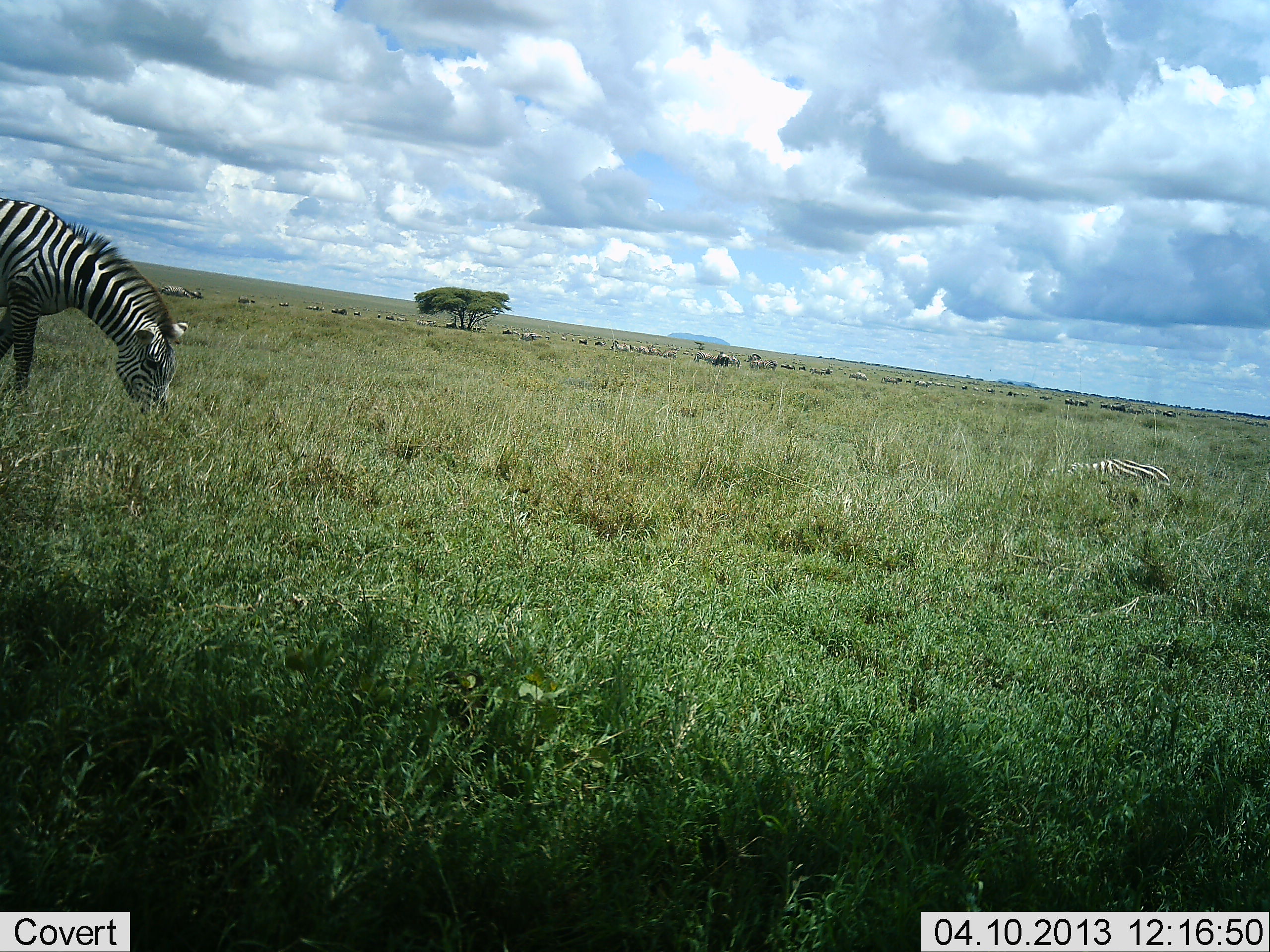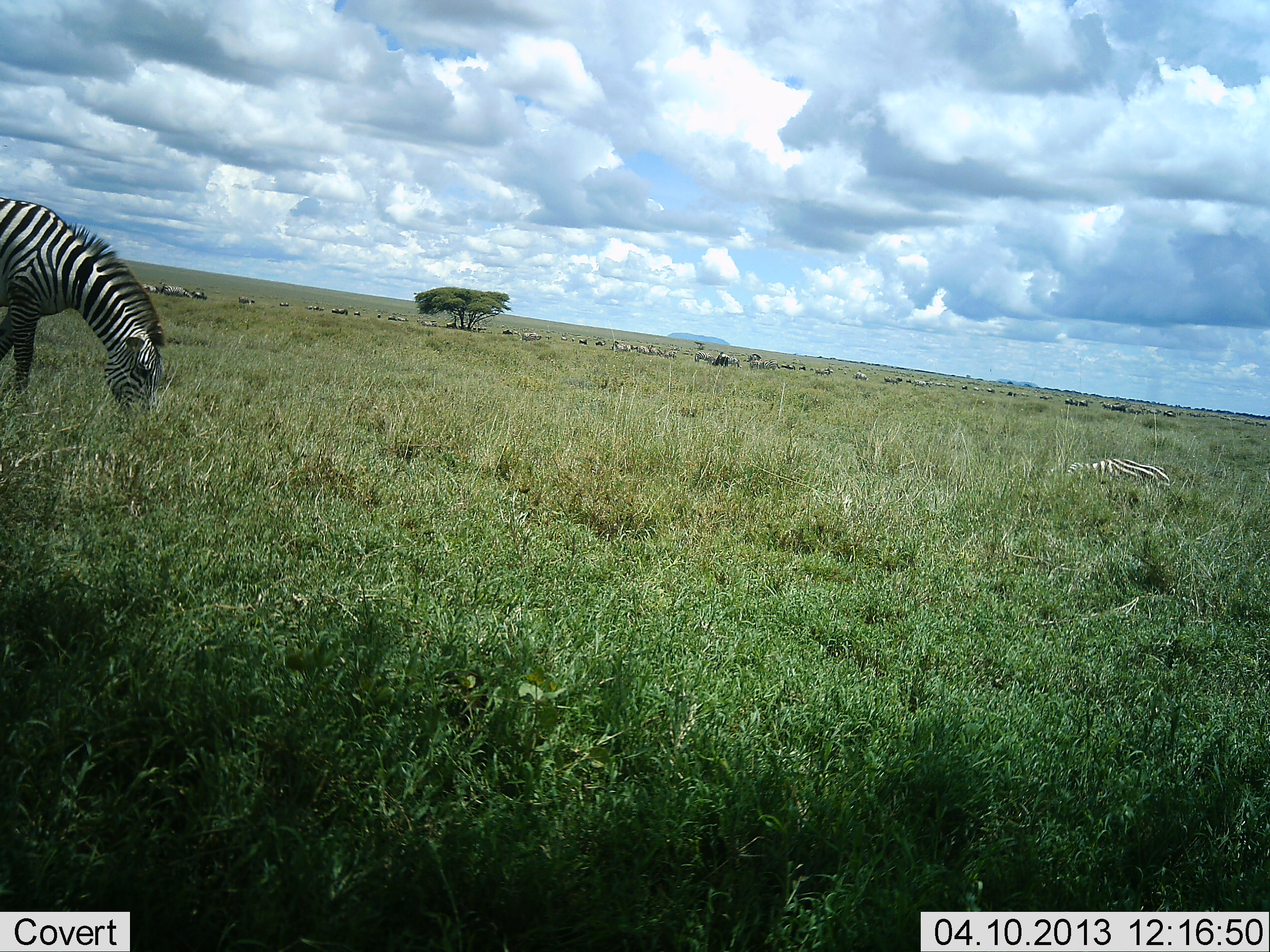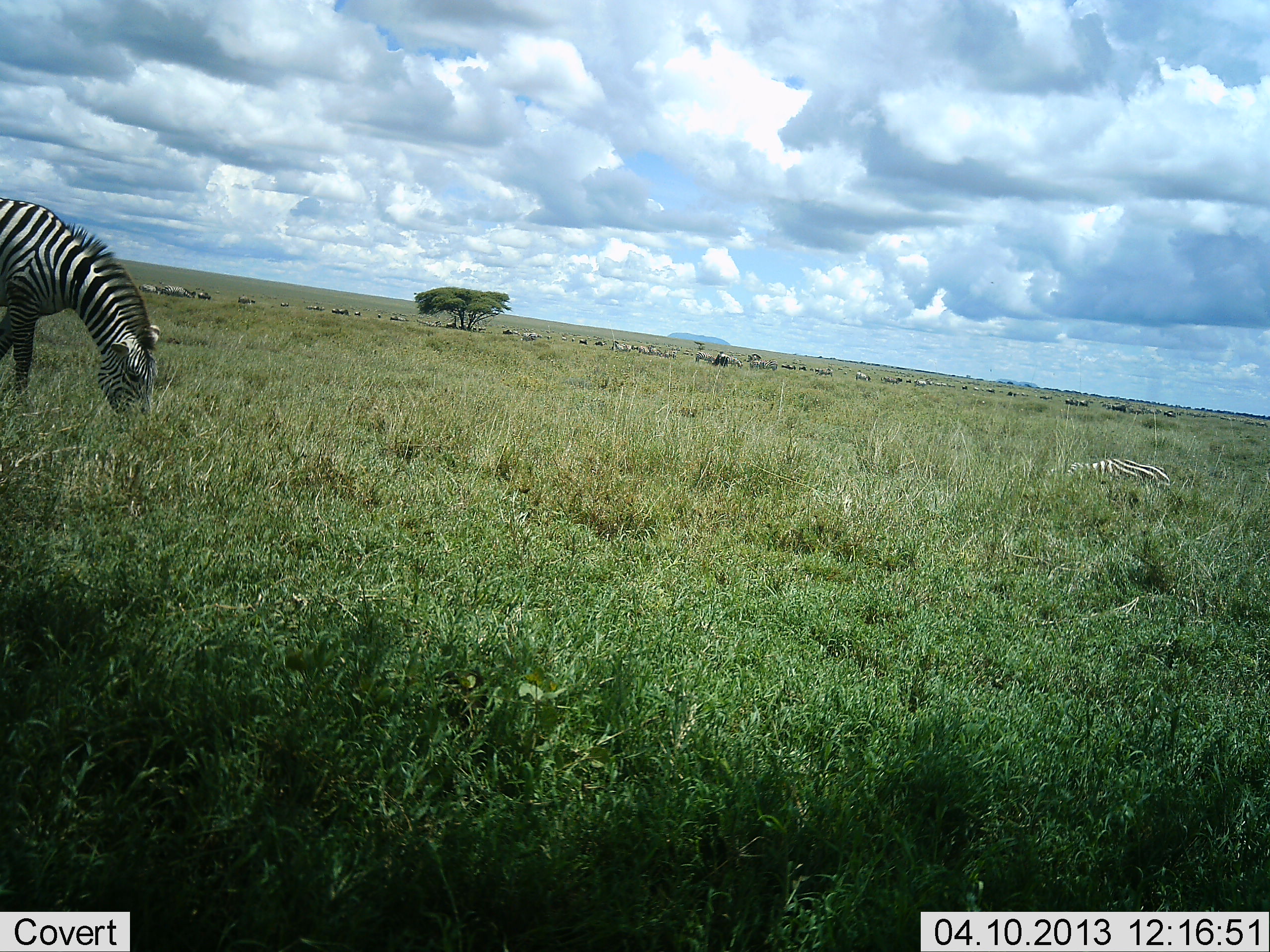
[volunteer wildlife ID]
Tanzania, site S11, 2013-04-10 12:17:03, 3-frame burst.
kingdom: Animalia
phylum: Chordata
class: Mammalia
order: Perissodactyla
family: Equidae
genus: Equus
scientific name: Equus quagga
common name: plains zebra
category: zebra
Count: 2.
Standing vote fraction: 33%.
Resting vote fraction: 67%.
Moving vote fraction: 16%.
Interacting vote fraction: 2%.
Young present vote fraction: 2%.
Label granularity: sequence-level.